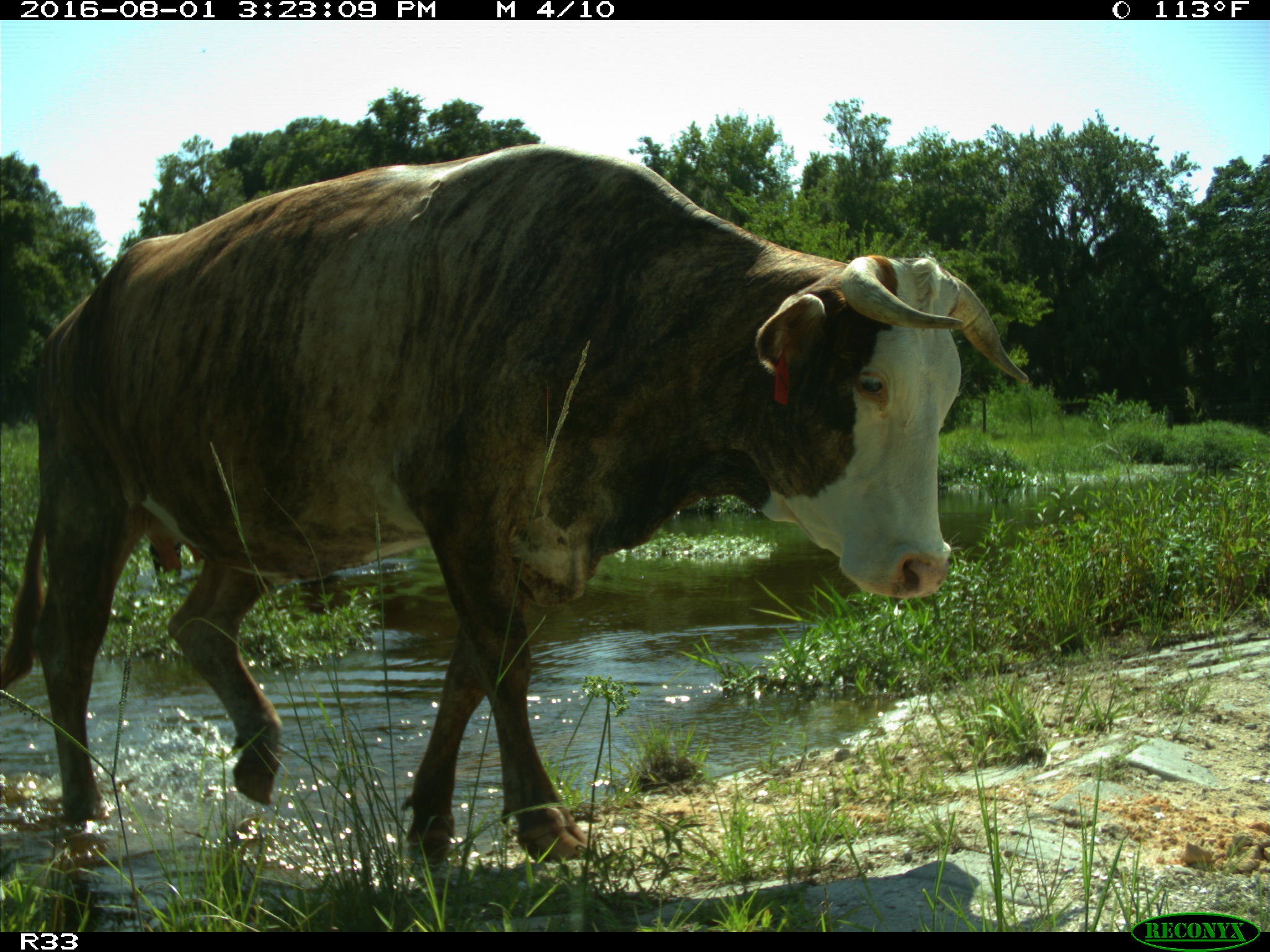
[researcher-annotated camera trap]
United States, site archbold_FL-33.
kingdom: Animalia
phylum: Chordata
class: Mammalia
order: Artiodactyla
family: Bovidae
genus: Bos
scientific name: Bos taurus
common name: domestic cow